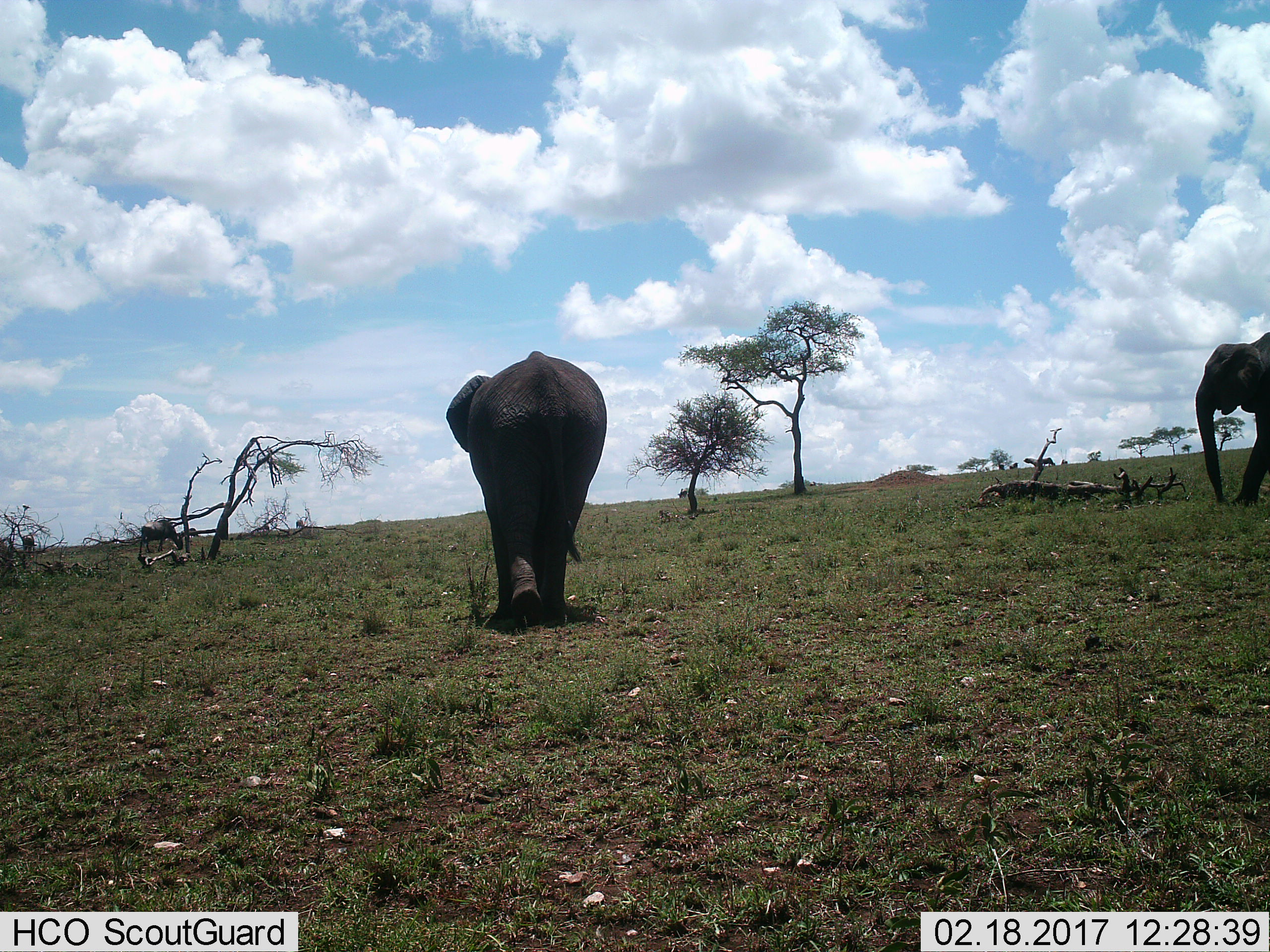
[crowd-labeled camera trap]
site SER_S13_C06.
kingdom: Animalia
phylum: Chordata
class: Mammalia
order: Proboscidea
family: Elephantidae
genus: Loxodonta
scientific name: Loxodonta africana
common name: african bush elephant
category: elephant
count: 2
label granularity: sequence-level